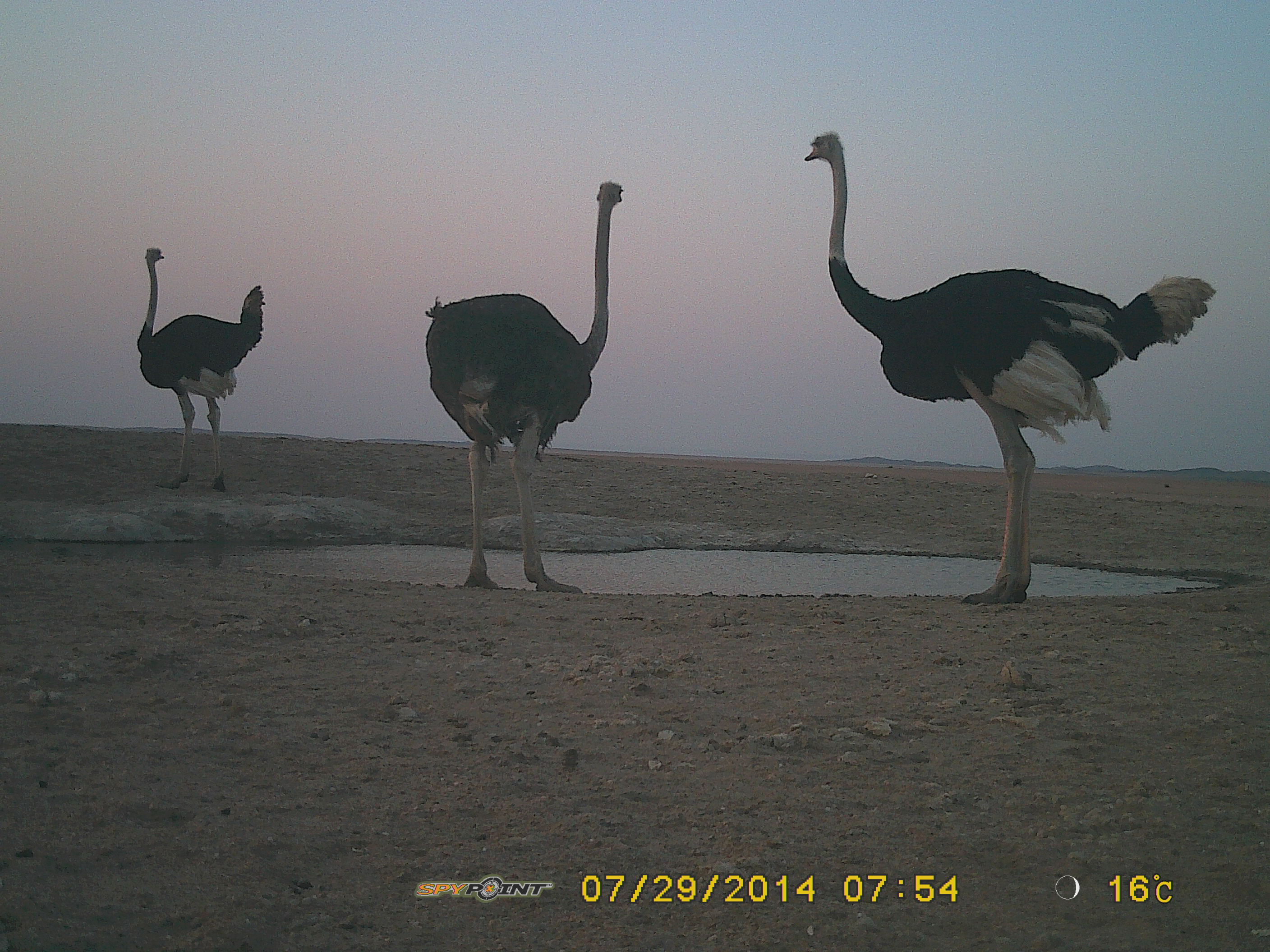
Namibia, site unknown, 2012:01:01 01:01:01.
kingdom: Animalia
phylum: Chordata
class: Aves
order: Struthioniformes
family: Struthionidae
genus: Struthio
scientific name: Struthio camelus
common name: common ostrich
Struthio camelus (common ostrich).